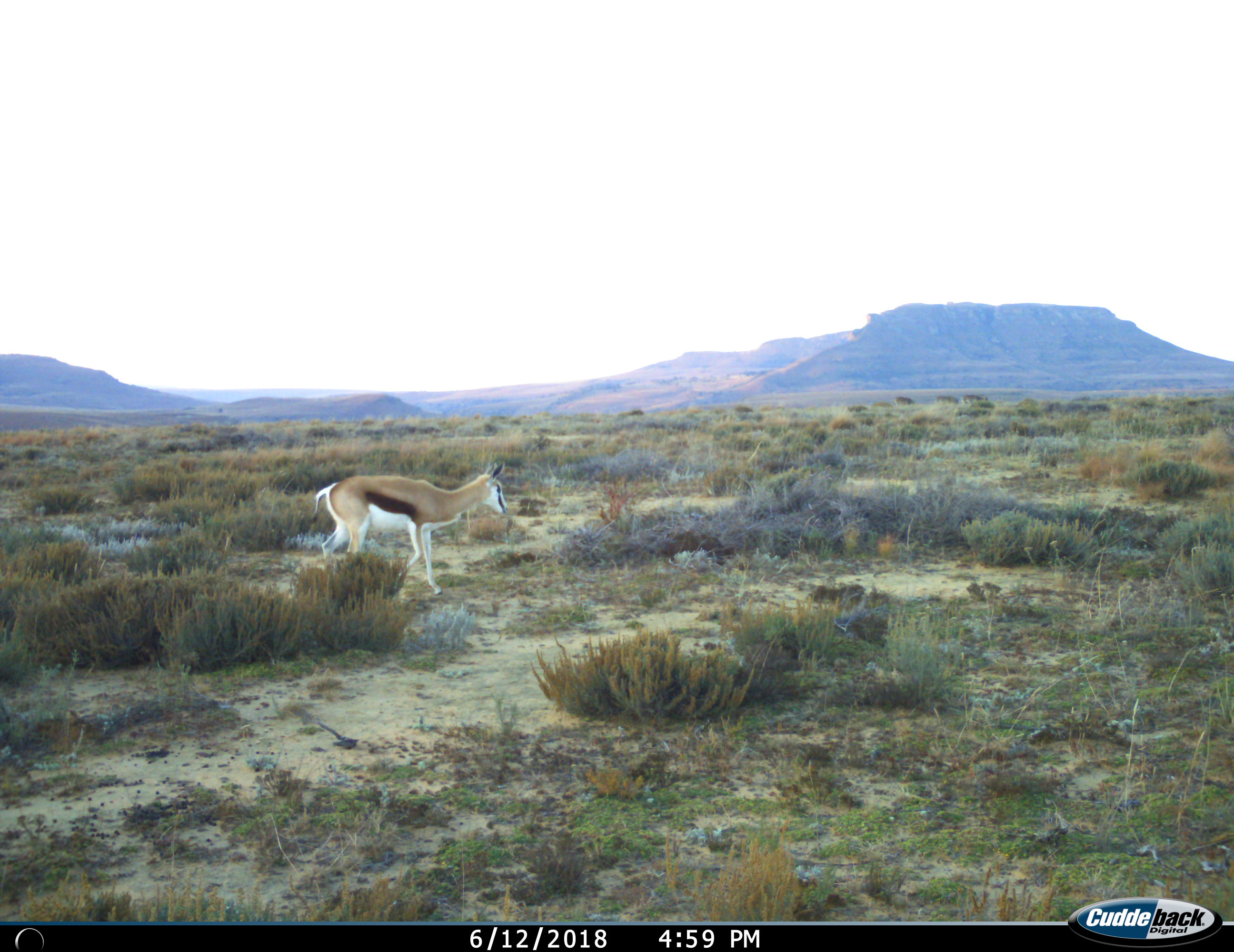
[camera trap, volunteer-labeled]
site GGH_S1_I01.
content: unidentified animal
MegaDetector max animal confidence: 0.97